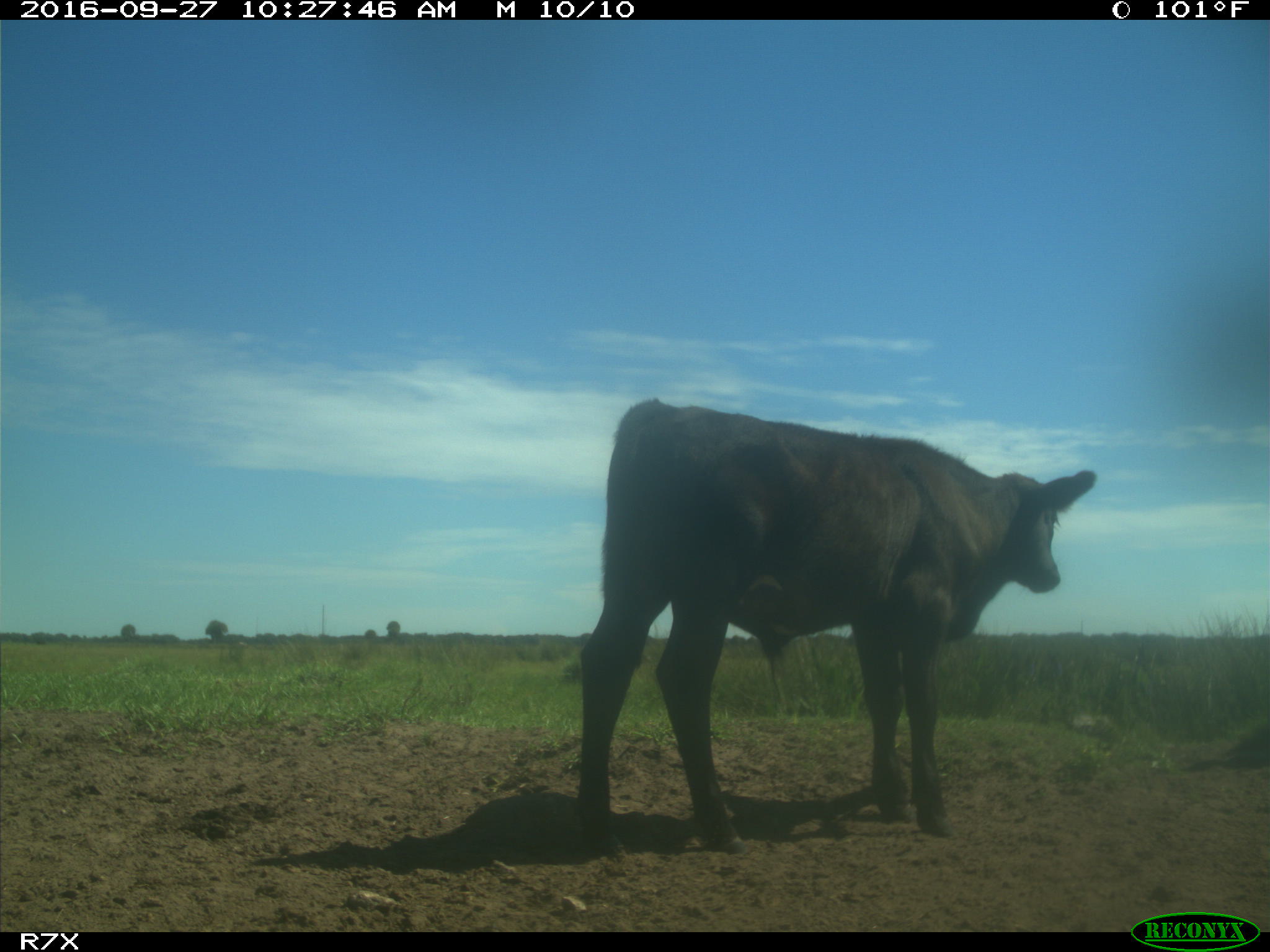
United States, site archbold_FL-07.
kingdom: Animalia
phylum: Chordata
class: Mammalia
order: Artiodactyla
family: Bovidae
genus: Bos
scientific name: Bos taurus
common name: domestic cow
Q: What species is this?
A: Bos taurus (domestic cow).